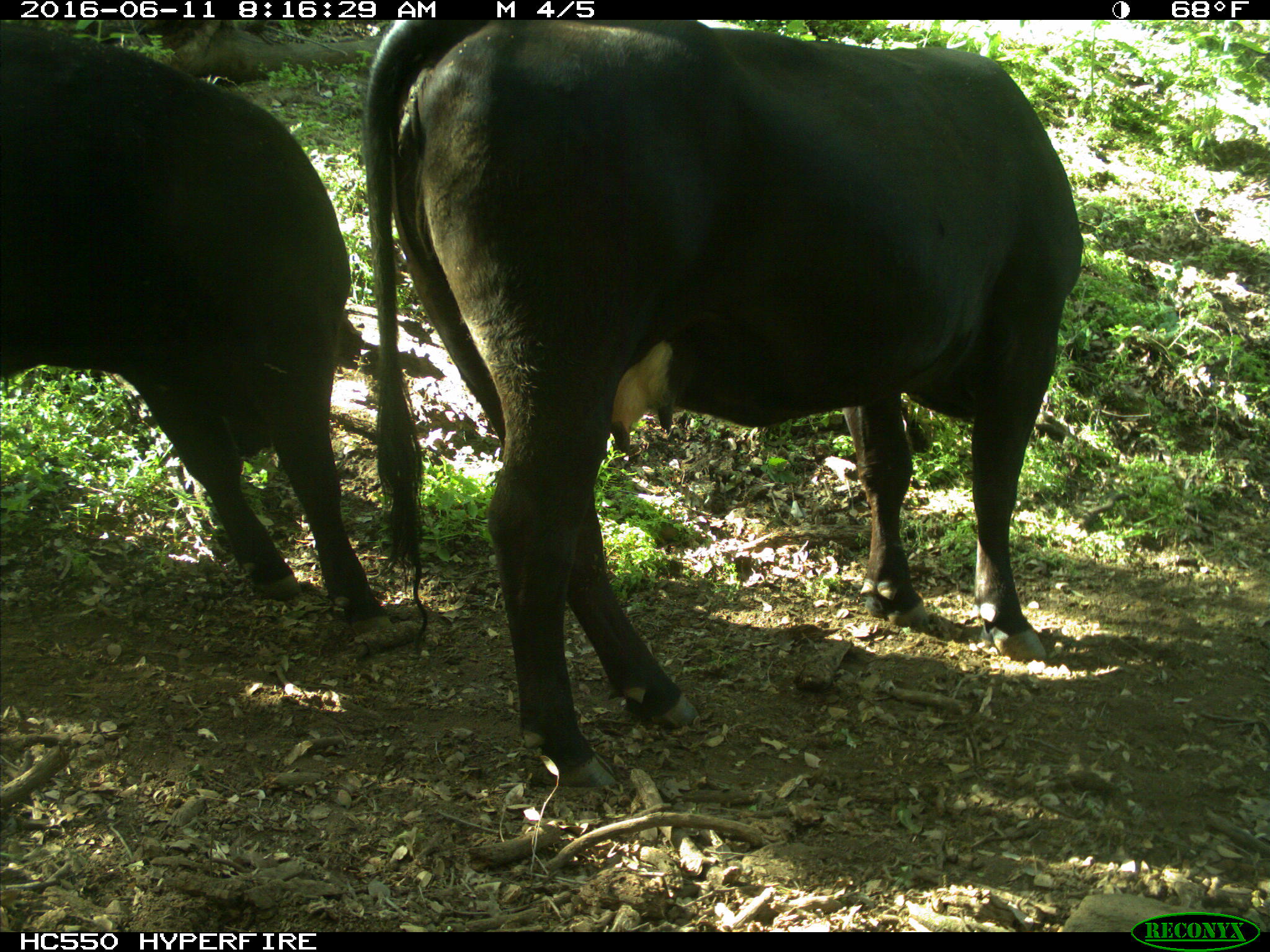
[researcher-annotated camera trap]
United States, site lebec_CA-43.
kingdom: Animalia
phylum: Chordata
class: Mammalia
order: Artiodactyla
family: Bovidae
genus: Bos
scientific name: Bos taurus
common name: domestic cow